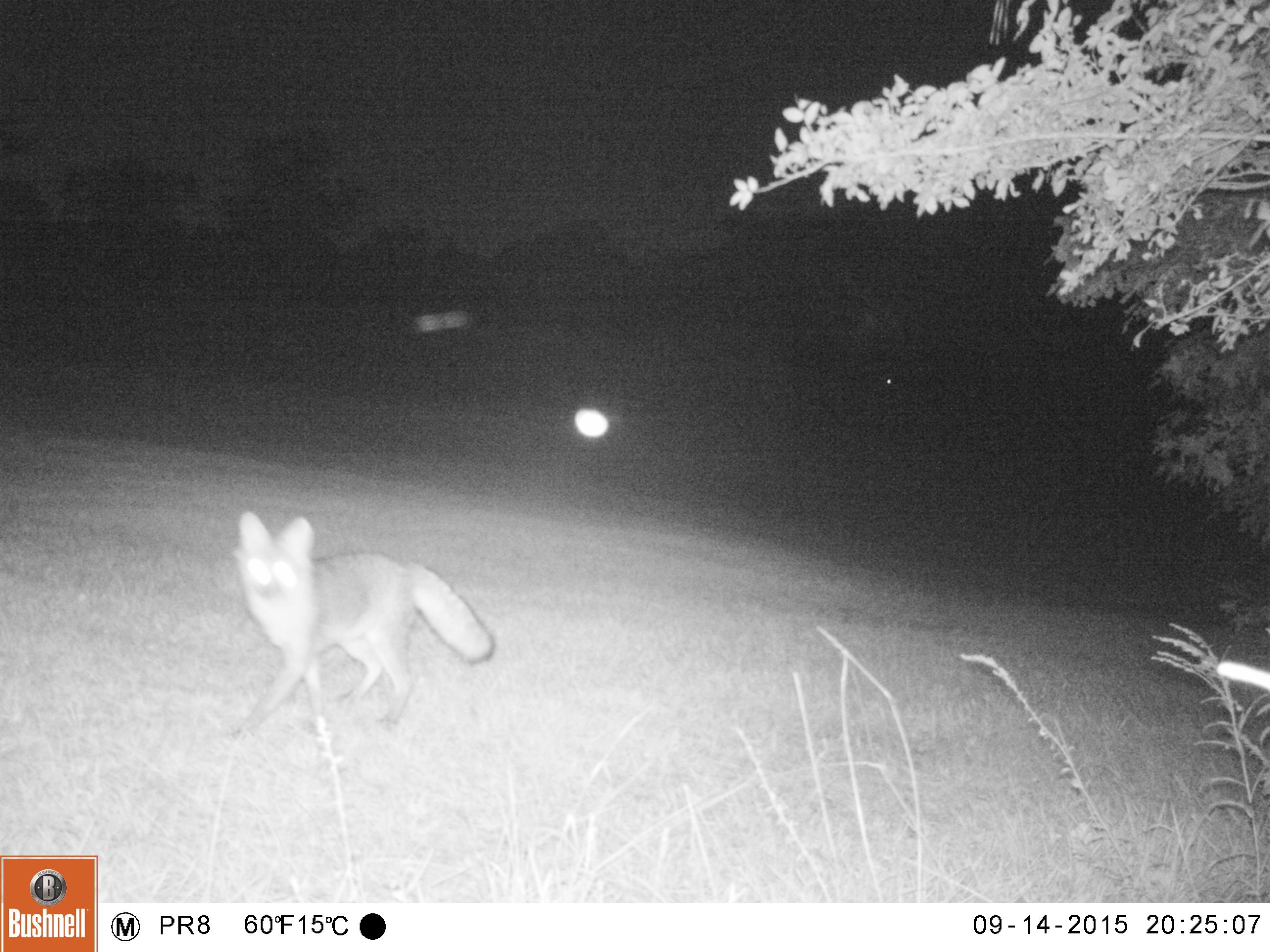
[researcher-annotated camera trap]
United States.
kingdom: Animalia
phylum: Chordata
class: Mammalia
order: Carnivora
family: Canidae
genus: Urocyon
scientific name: Urocyon cinereoargenteus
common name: gray fox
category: Grey Fox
Grey Fox (gray fox) (Urocyon cinereoargenteus).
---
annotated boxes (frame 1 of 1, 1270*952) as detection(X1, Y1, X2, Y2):
Grey Fox: detection(219, 508, 499, 762)